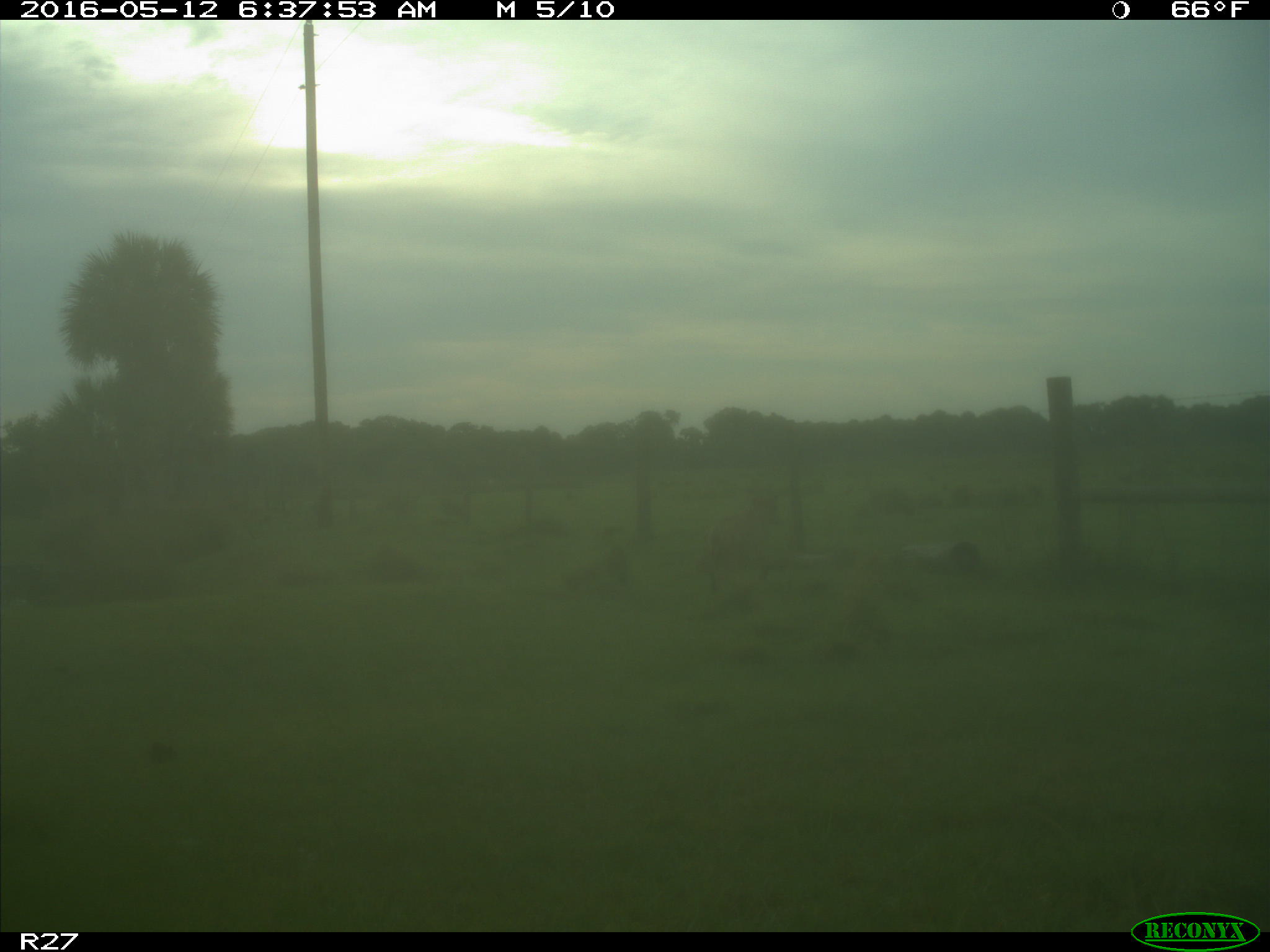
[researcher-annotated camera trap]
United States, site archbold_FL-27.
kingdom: Animalia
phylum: Chordata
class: Mammalia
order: Carnivora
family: Canidae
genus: Canis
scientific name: Canis latrans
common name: coyote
Canis latrans (coyote).